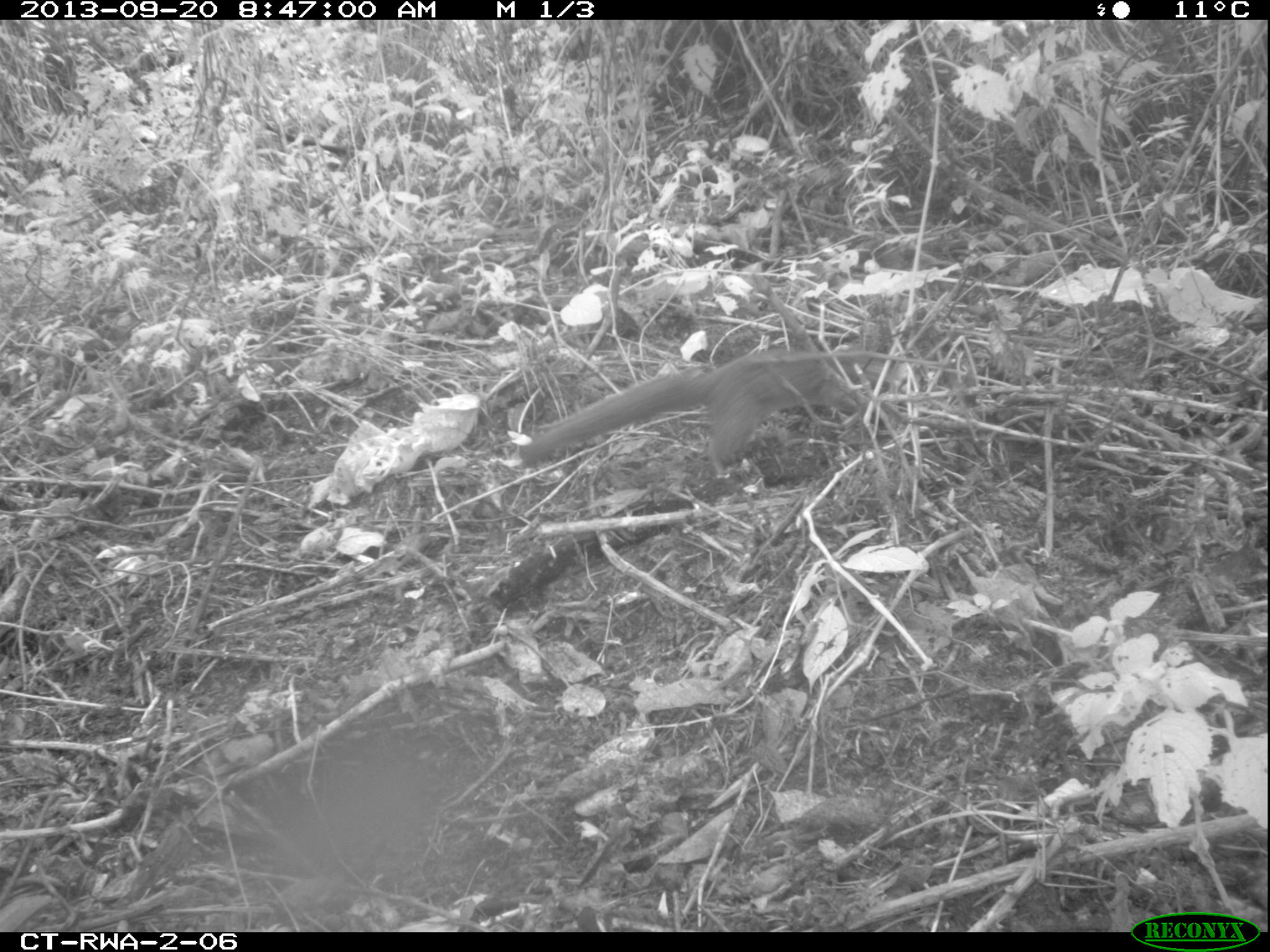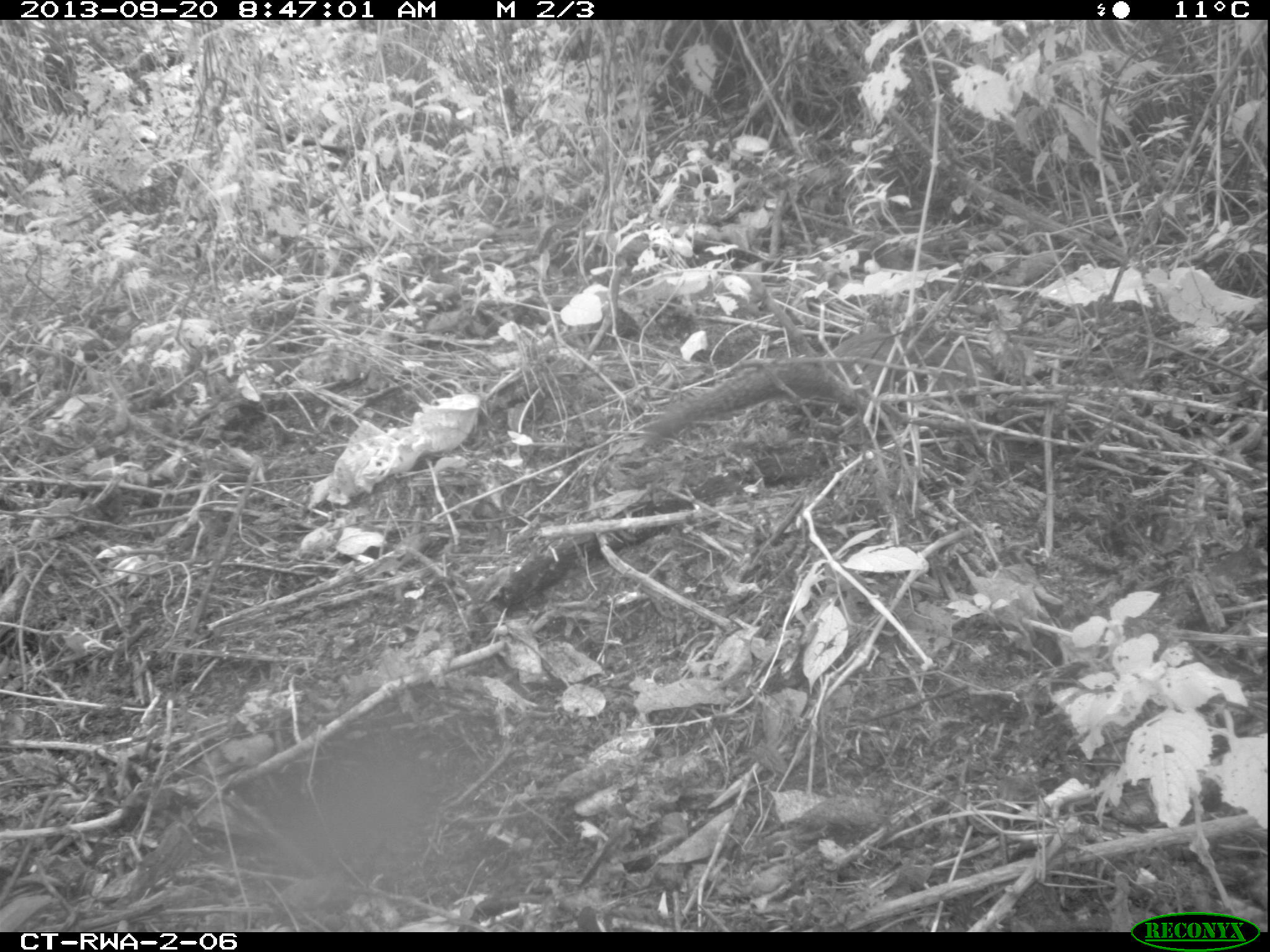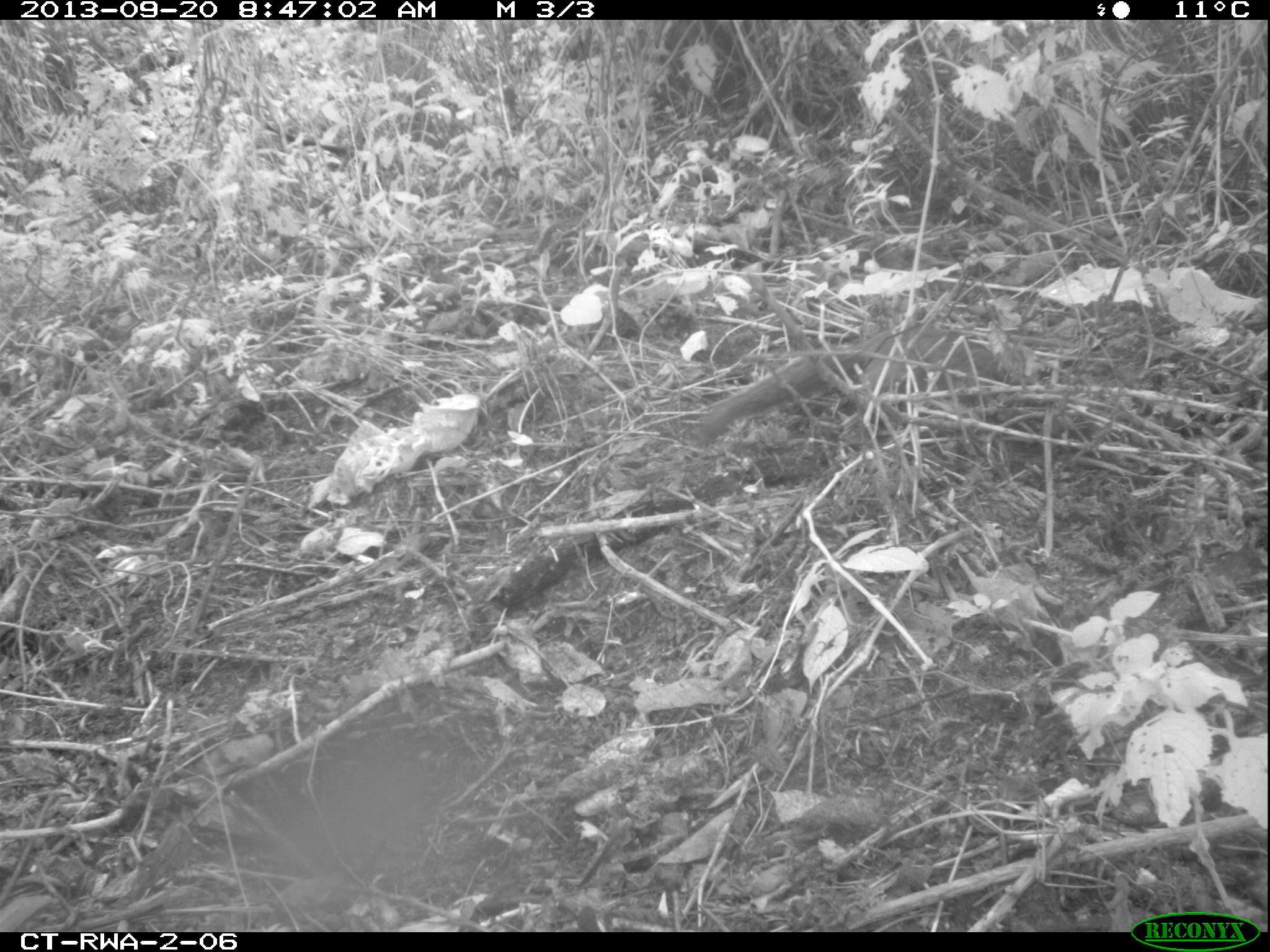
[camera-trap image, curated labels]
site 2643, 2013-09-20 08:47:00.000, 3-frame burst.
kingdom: Animalia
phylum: Chordata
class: Mammalia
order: Rodentia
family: Sciuridae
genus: Funisciurus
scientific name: Funisciurus carruthersi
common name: carruther's mountain squirrel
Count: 1.